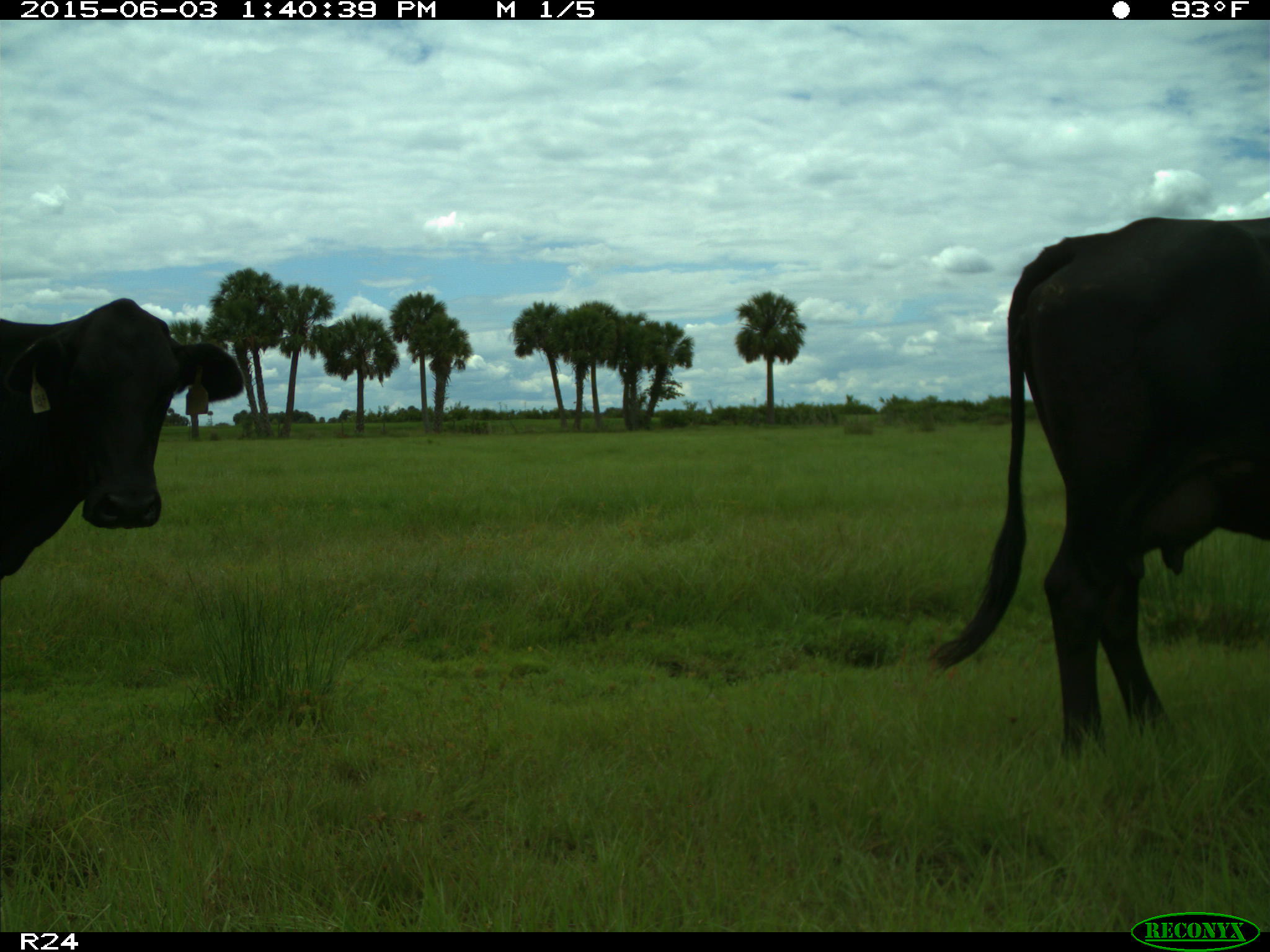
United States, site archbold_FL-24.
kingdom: Animalia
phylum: Chordata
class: Mammalia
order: Artiodactyla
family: Bovidae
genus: Bos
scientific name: Bos taurus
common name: domestic cow